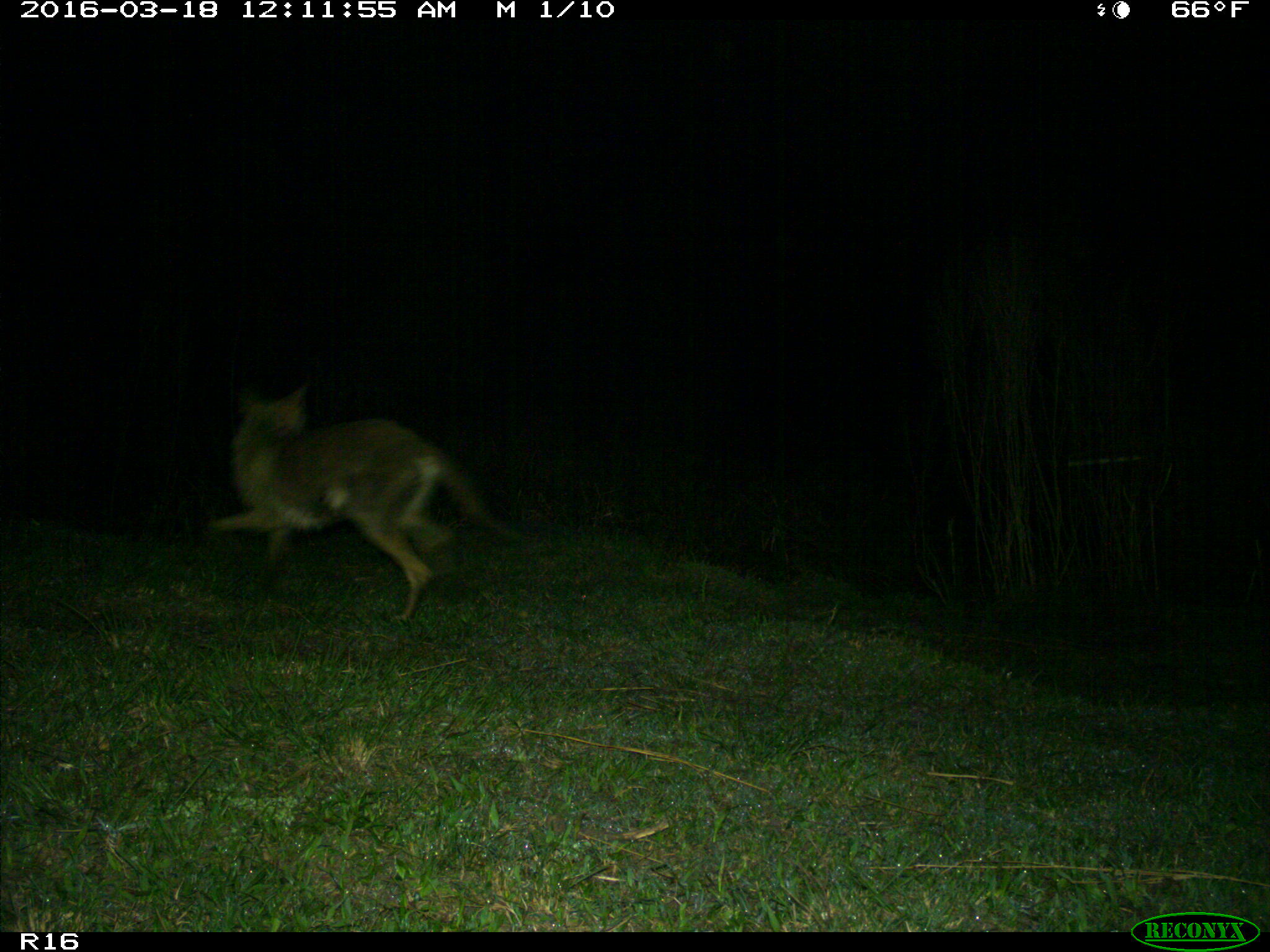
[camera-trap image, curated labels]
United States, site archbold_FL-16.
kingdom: Animalia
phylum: Chordata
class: Mammalia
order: Carnivora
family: Canidae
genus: Canis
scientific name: Canis latrans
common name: coyote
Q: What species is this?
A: Canis latrans (coyote).